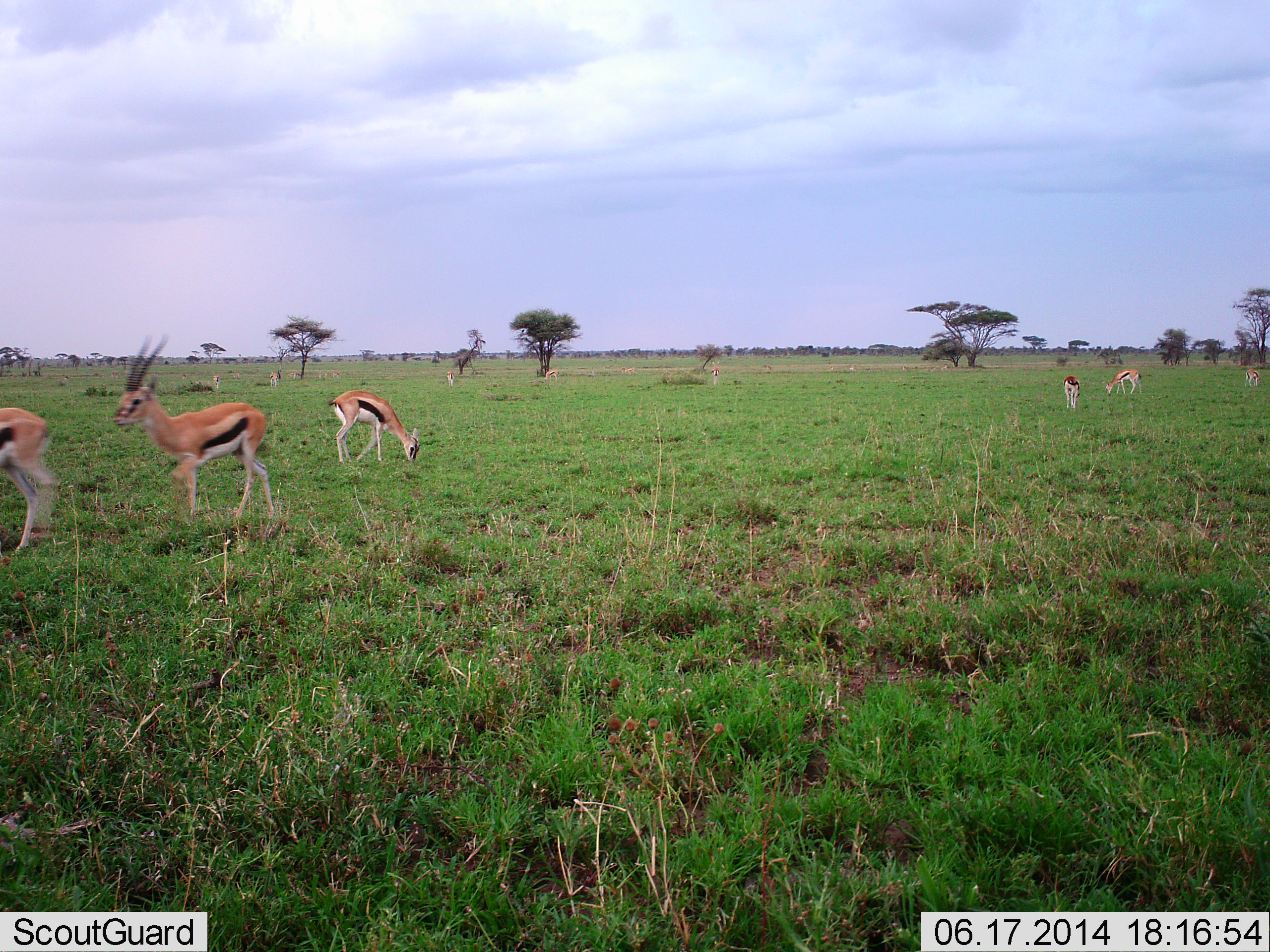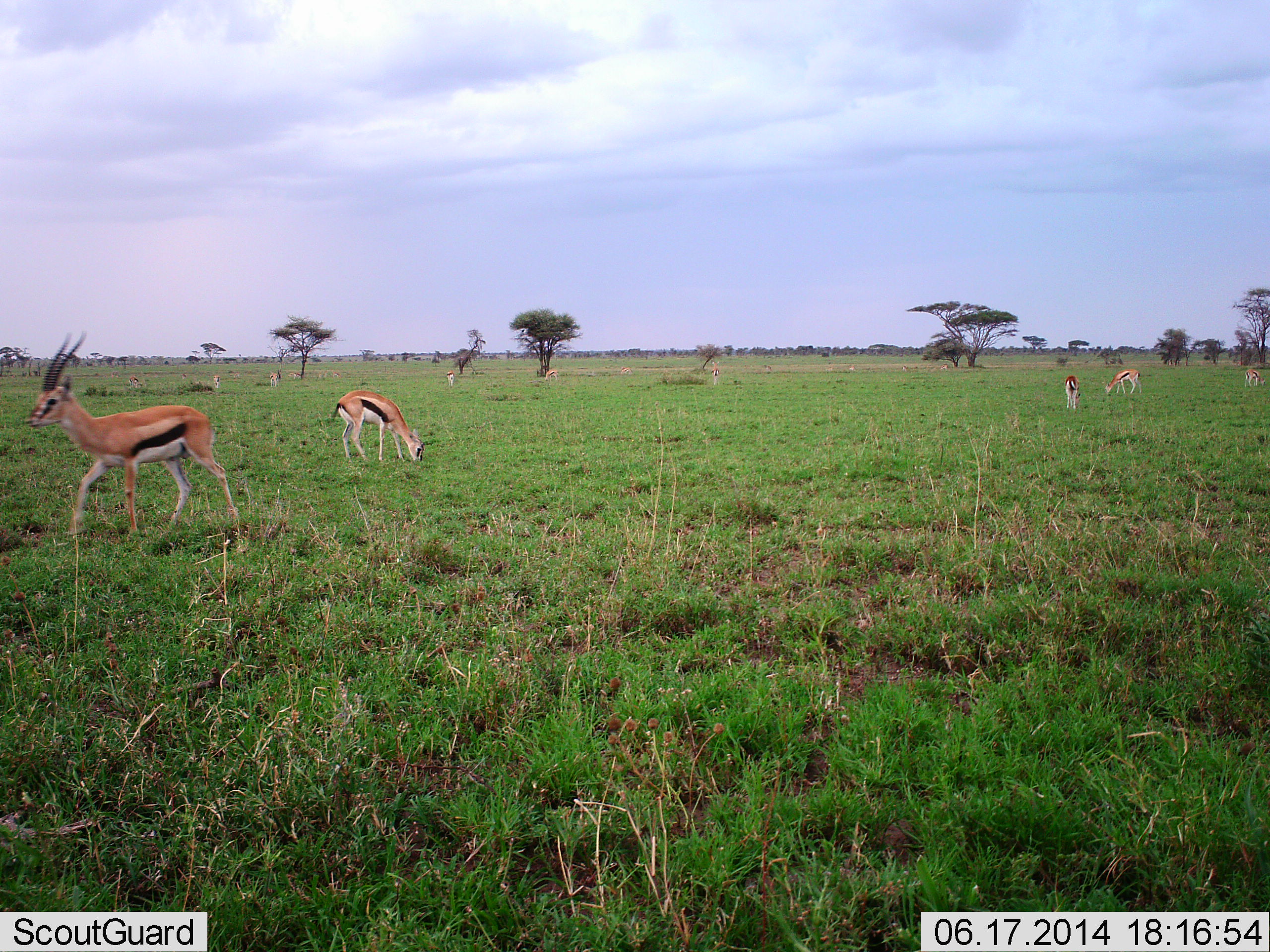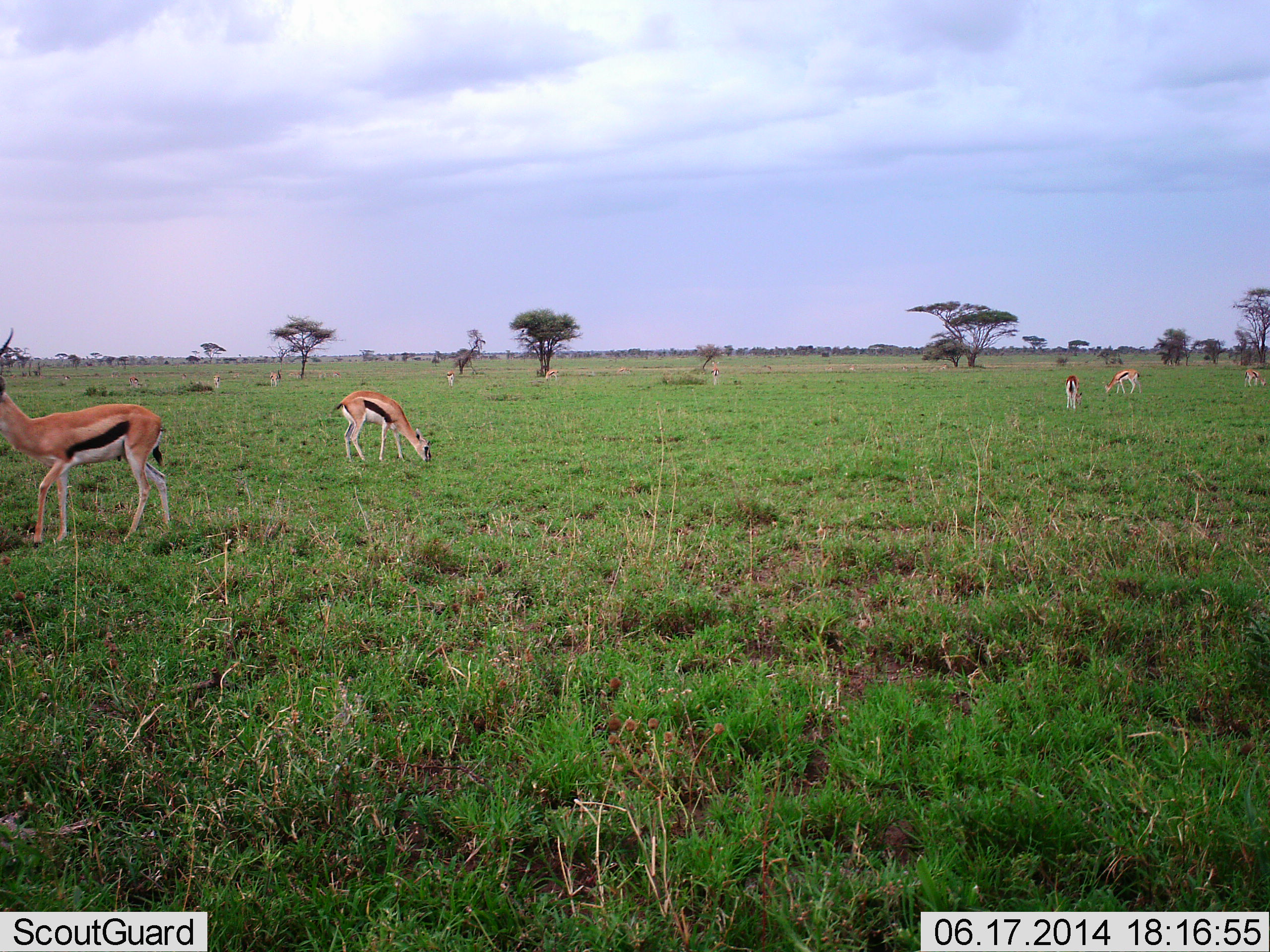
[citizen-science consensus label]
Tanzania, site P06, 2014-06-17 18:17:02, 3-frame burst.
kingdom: Animalia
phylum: Chordata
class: Mammalia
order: Artiodactyla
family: Bovidae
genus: Eudorcas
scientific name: Eudorcas thomsonii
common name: thomson's gazelle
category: gazellethomsons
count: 9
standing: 50%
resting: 0%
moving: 80%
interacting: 0%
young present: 0%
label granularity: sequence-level